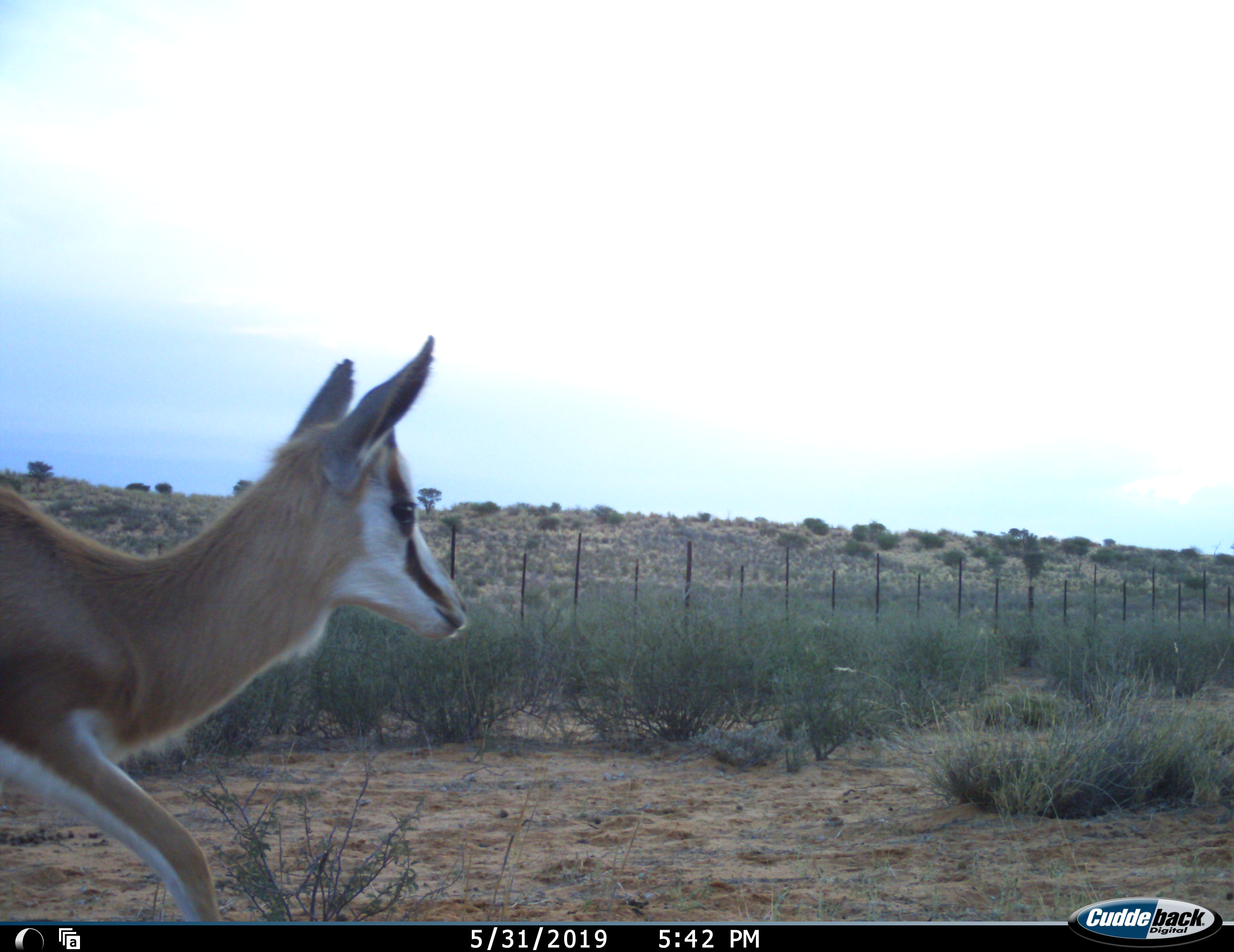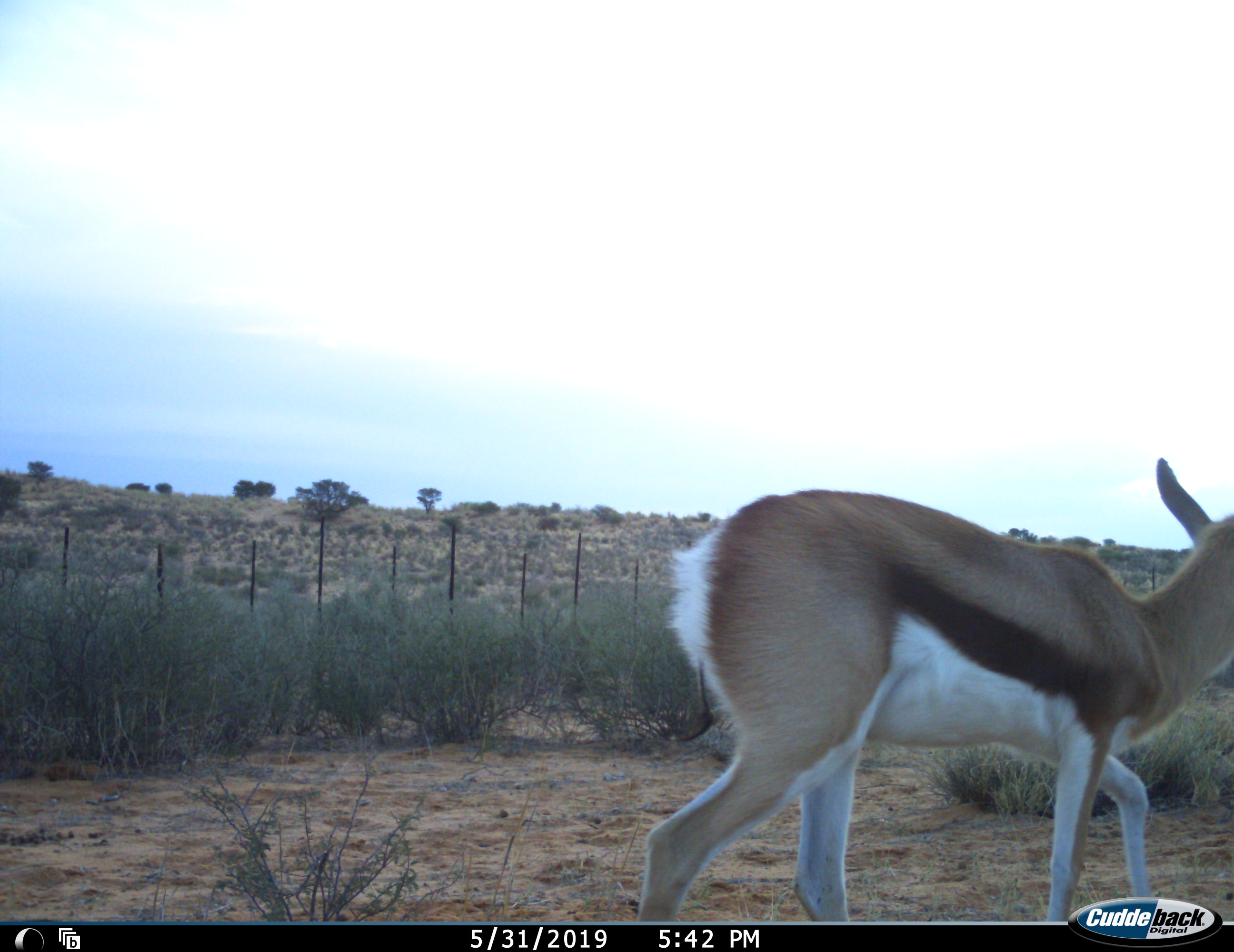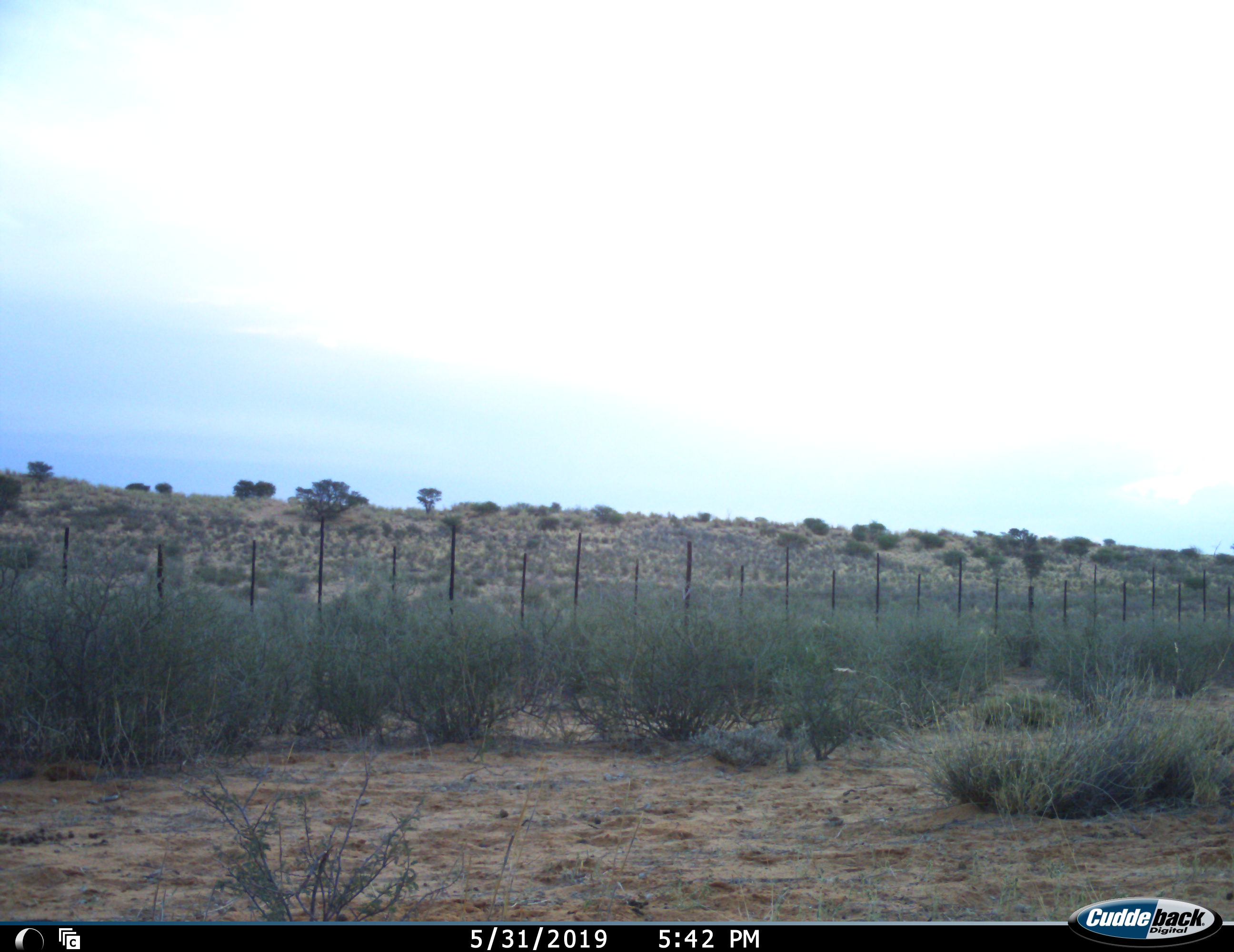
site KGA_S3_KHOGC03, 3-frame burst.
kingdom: Animalia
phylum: Chordata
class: Mammalia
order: Artiodactyla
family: Bovidae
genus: Antidorcas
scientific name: Antidorcas marsupialis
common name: springbok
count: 1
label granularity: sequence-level